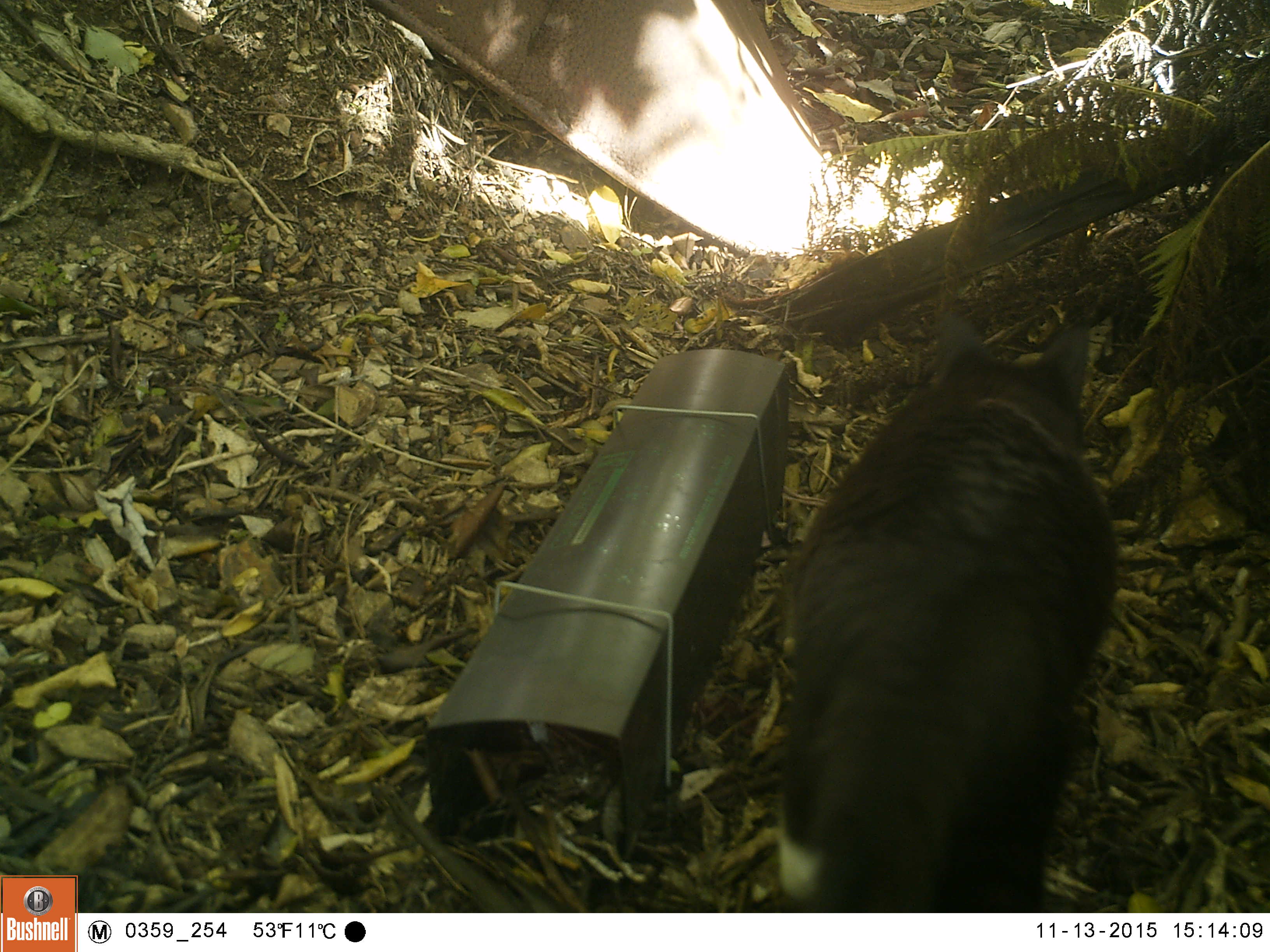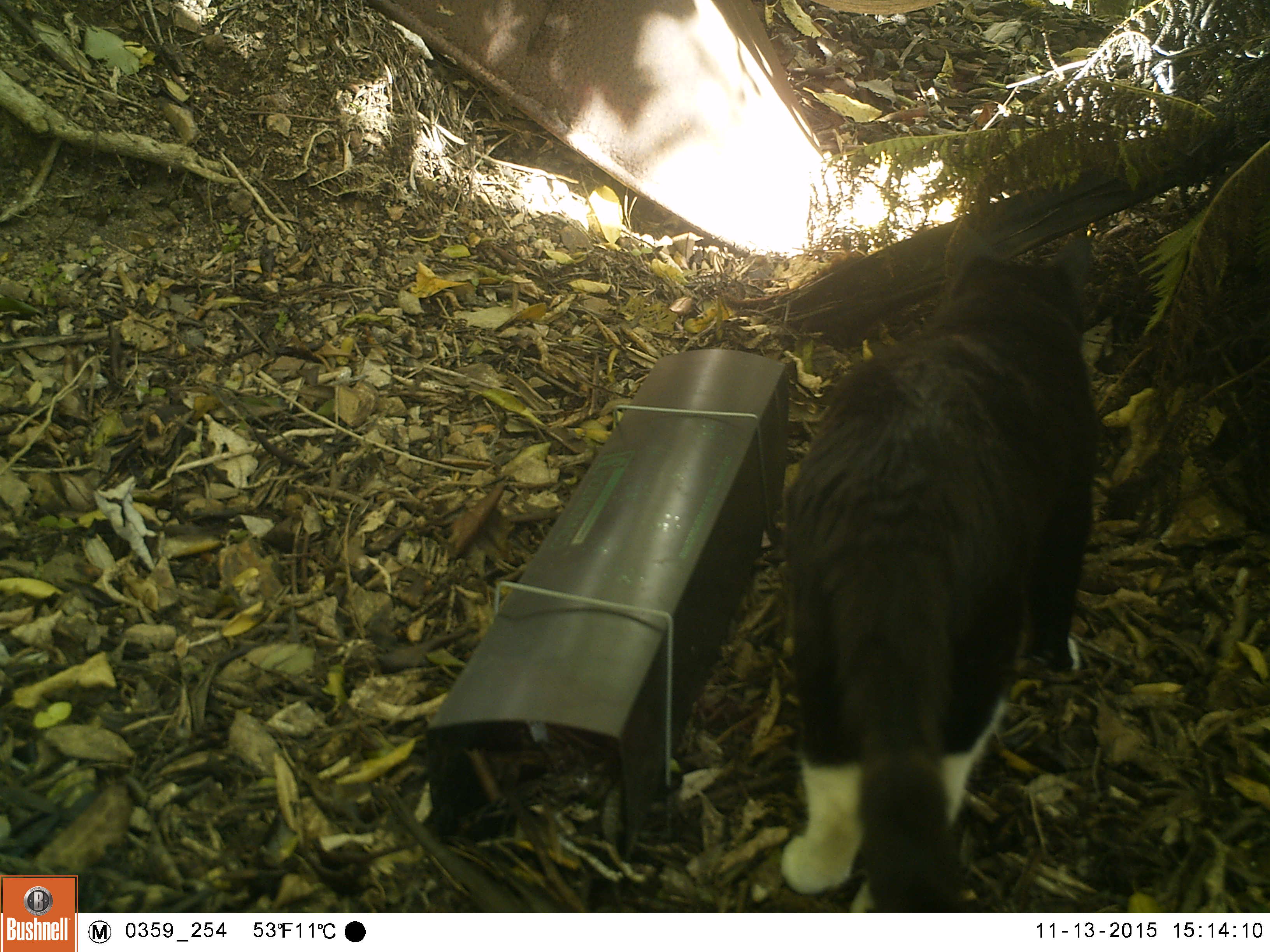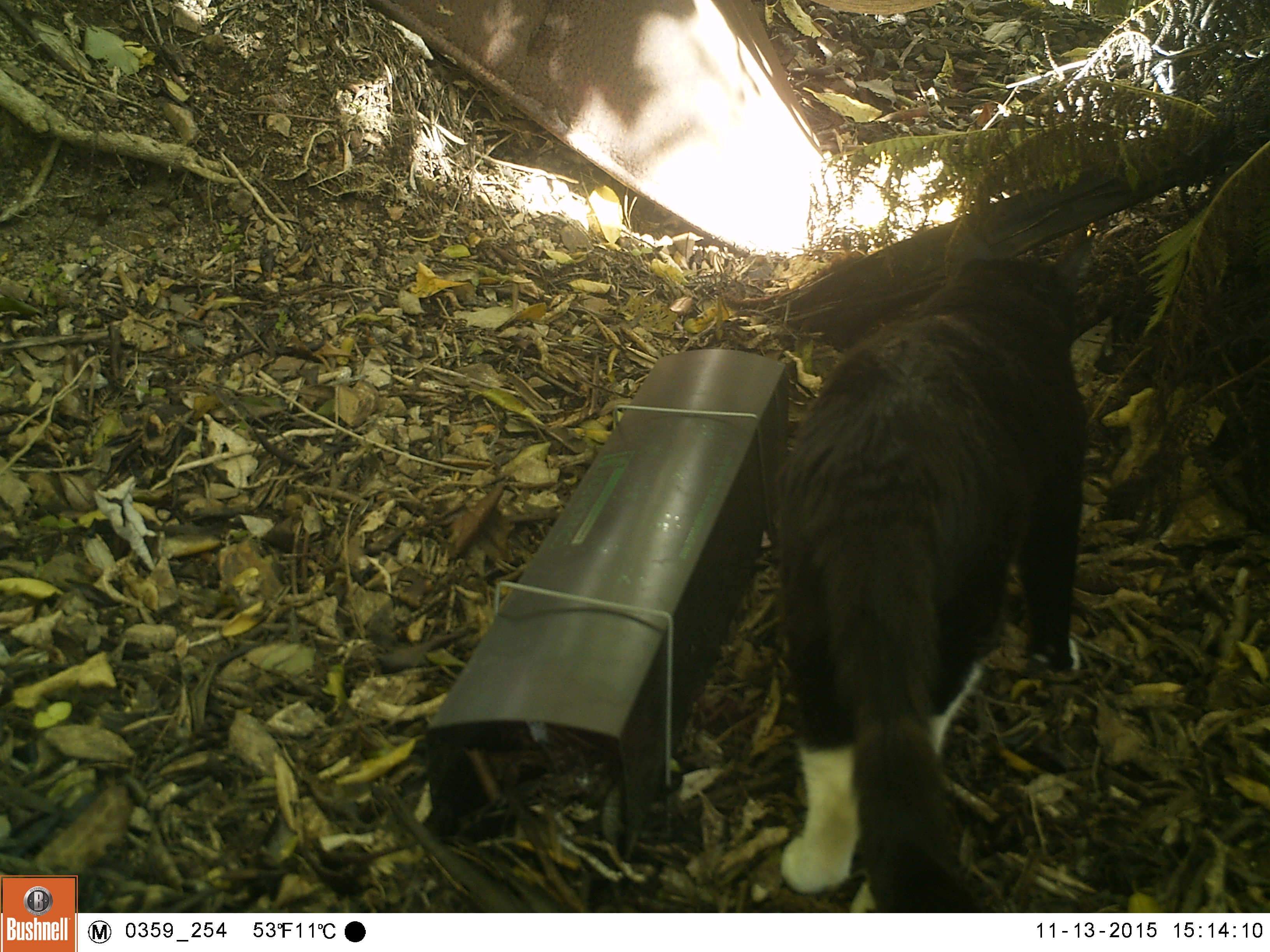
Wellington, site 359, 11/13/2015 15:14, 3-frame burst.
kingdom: Animalia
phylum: Chordata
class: Mammalia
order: Carnivora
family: Felidae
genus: Felis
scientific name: Felis catus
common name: cat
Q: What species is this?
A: Cat (Felis catus).